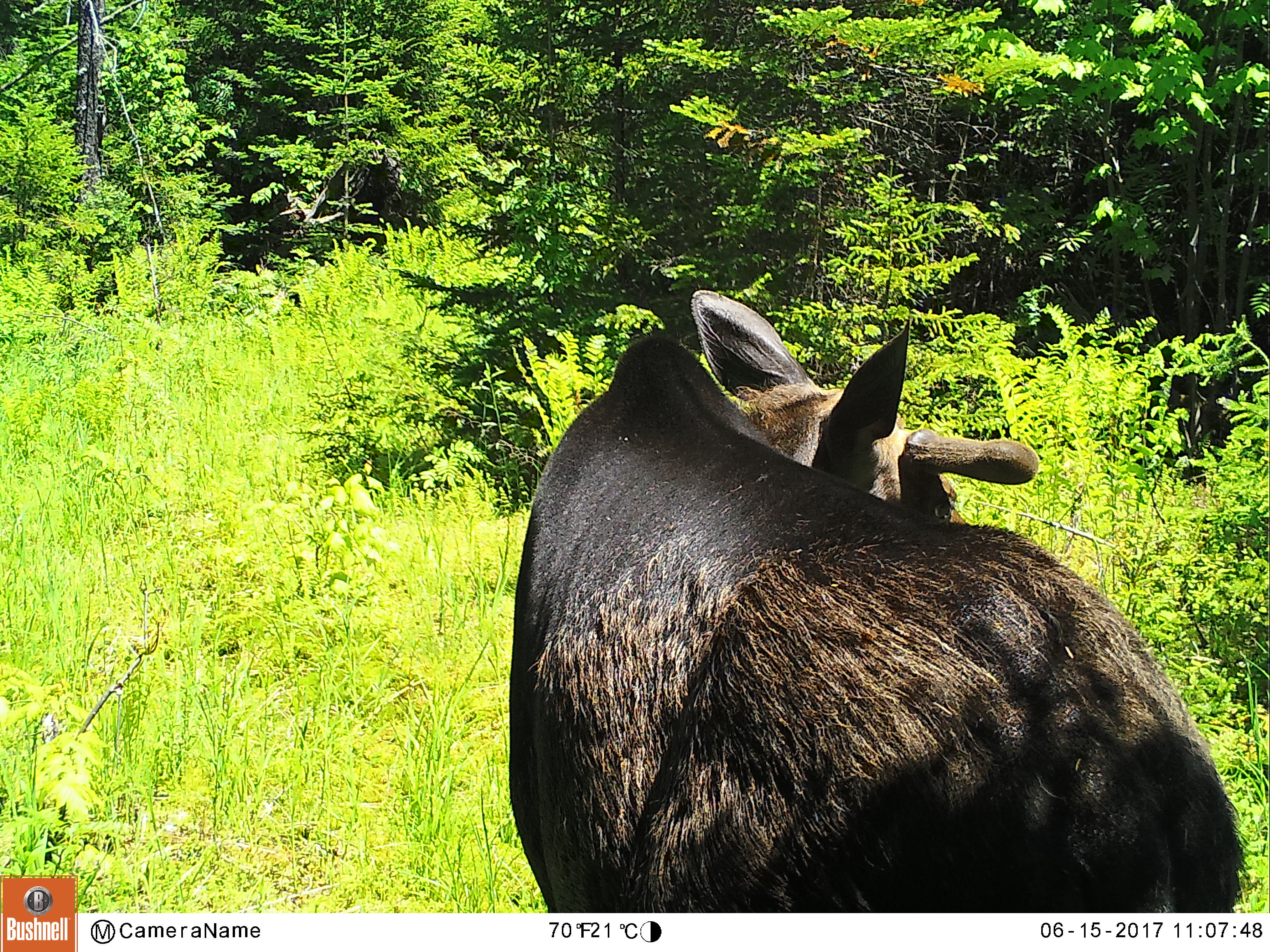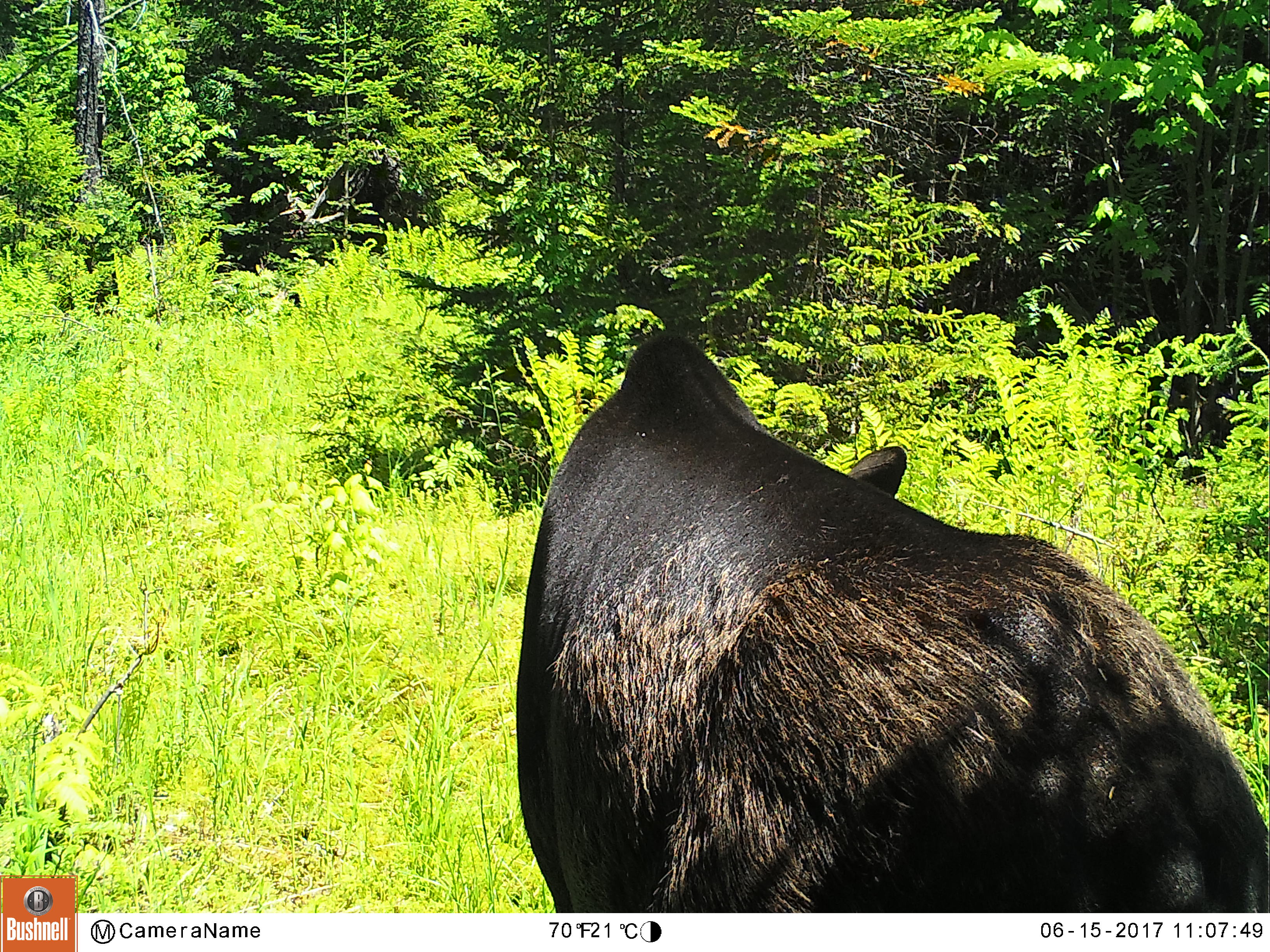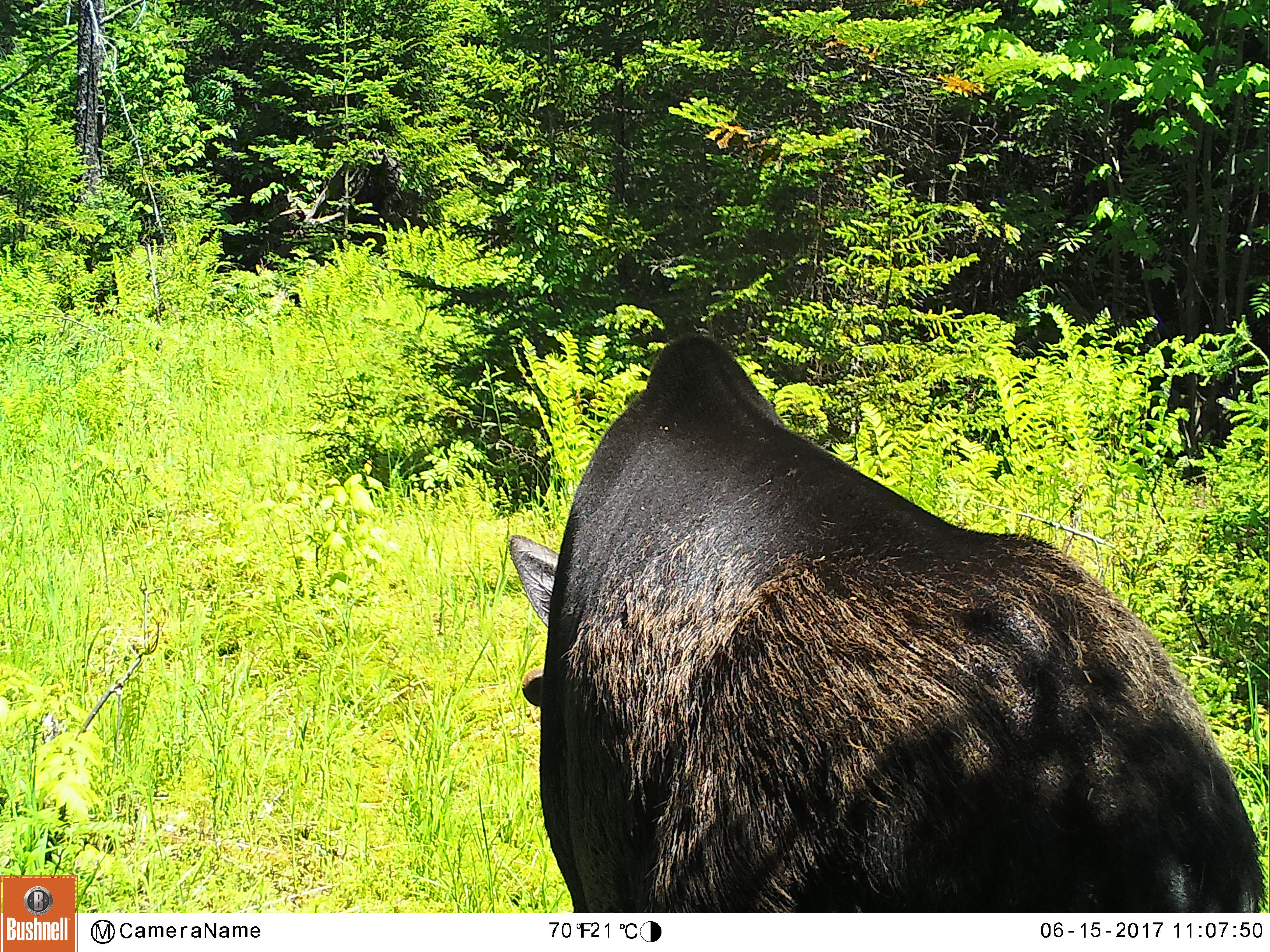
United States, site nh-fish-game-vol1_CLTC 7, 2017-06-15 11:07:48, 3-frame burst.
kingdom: Animalia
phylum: Chordata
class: Mammalia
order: Artiodactyla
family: Cervidae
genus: Alces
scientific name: Alces alces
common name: moose